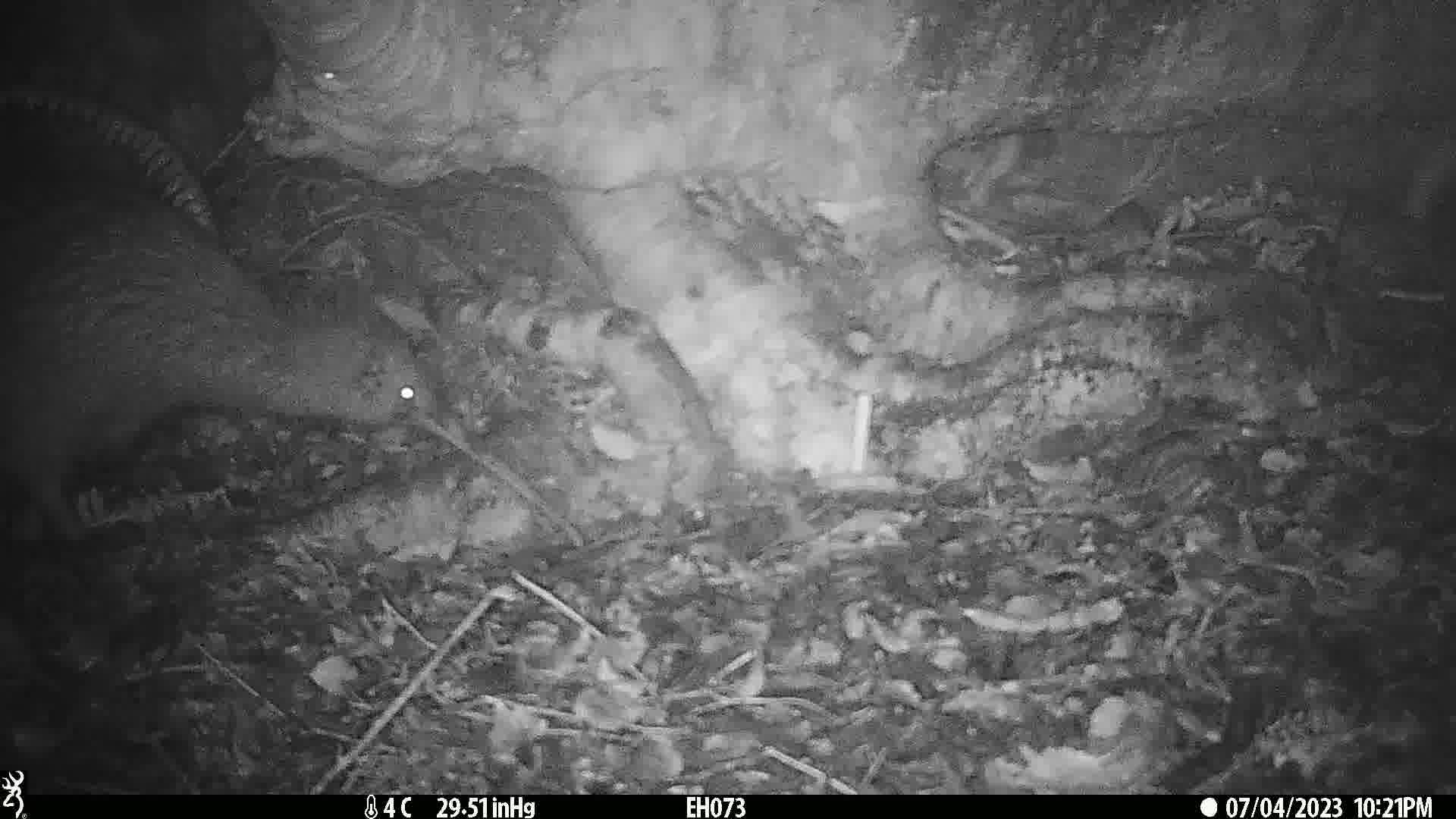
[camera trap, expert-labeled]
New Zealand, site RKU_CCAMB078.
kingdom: Animalia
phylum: Chordata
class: Aves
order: Apterygiformes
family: Apterygidae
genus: Apteryx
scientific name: Apteryx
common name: kiwi